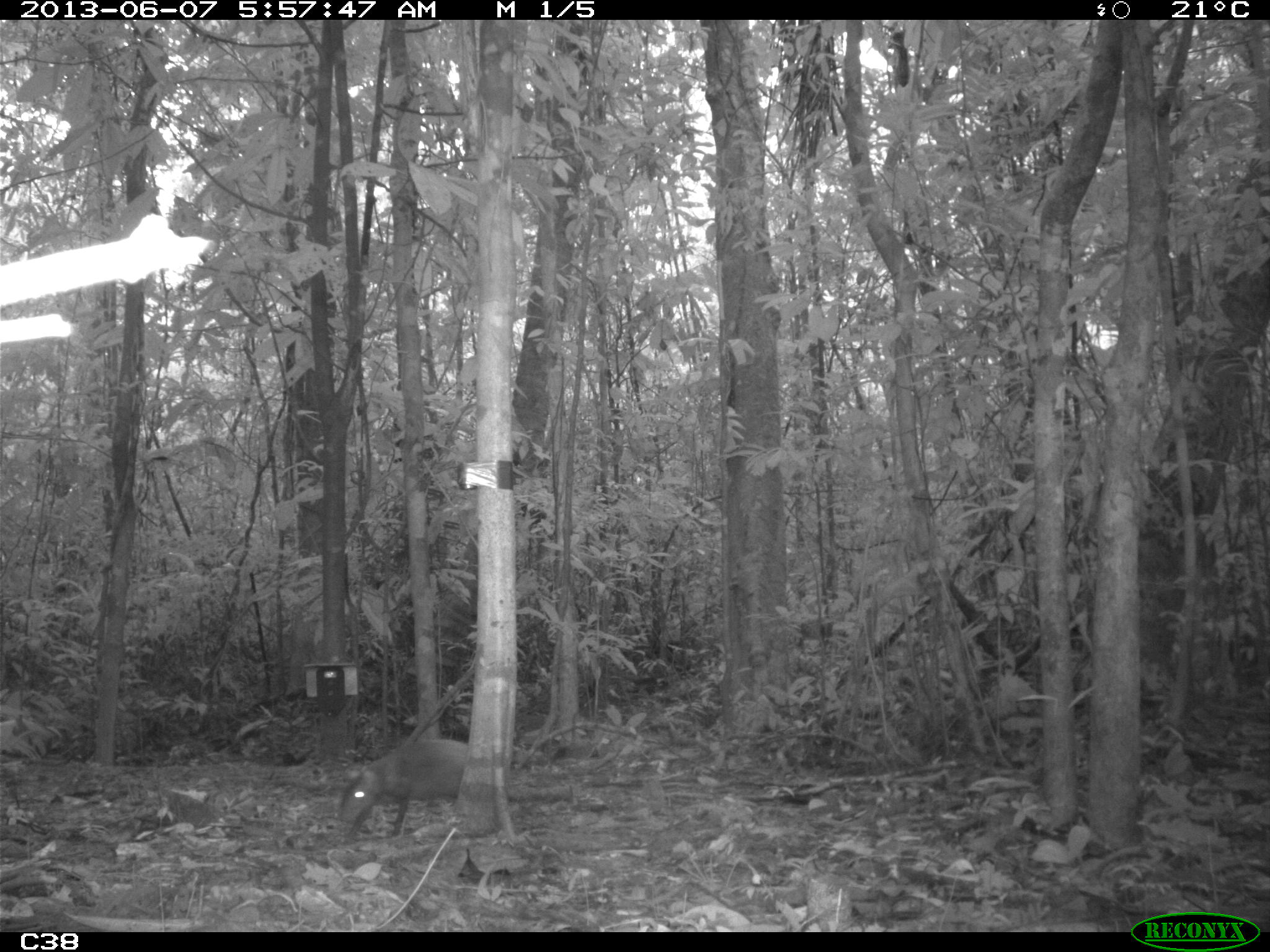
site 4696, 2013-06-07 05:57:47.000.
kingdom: Animalia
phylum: Chordata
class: Mammalia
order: Rodentia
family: Dasyproctidae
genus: Dasyprocta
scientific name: Dasyprocta leporina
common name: red-rumped agouti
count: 1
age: adult